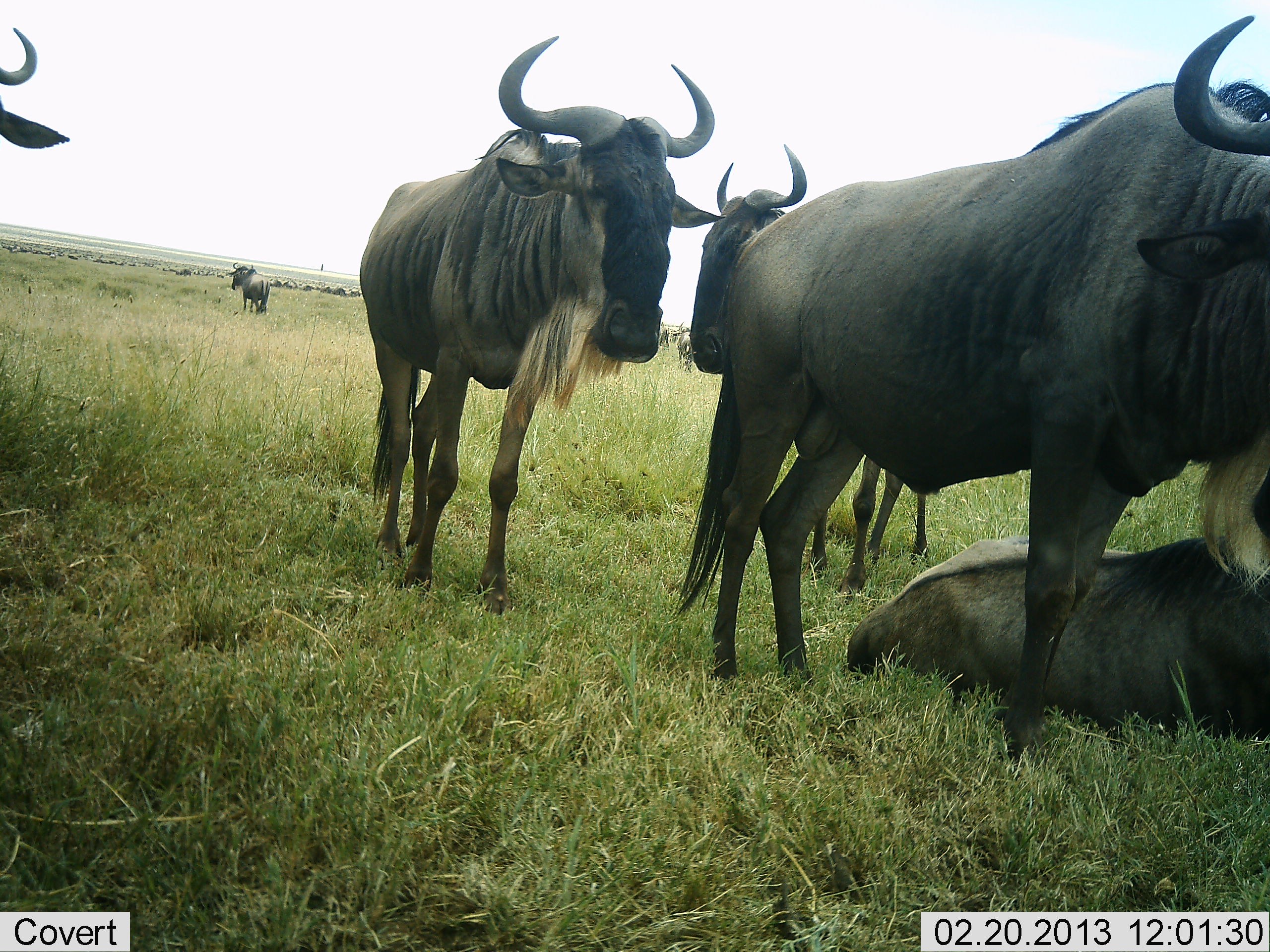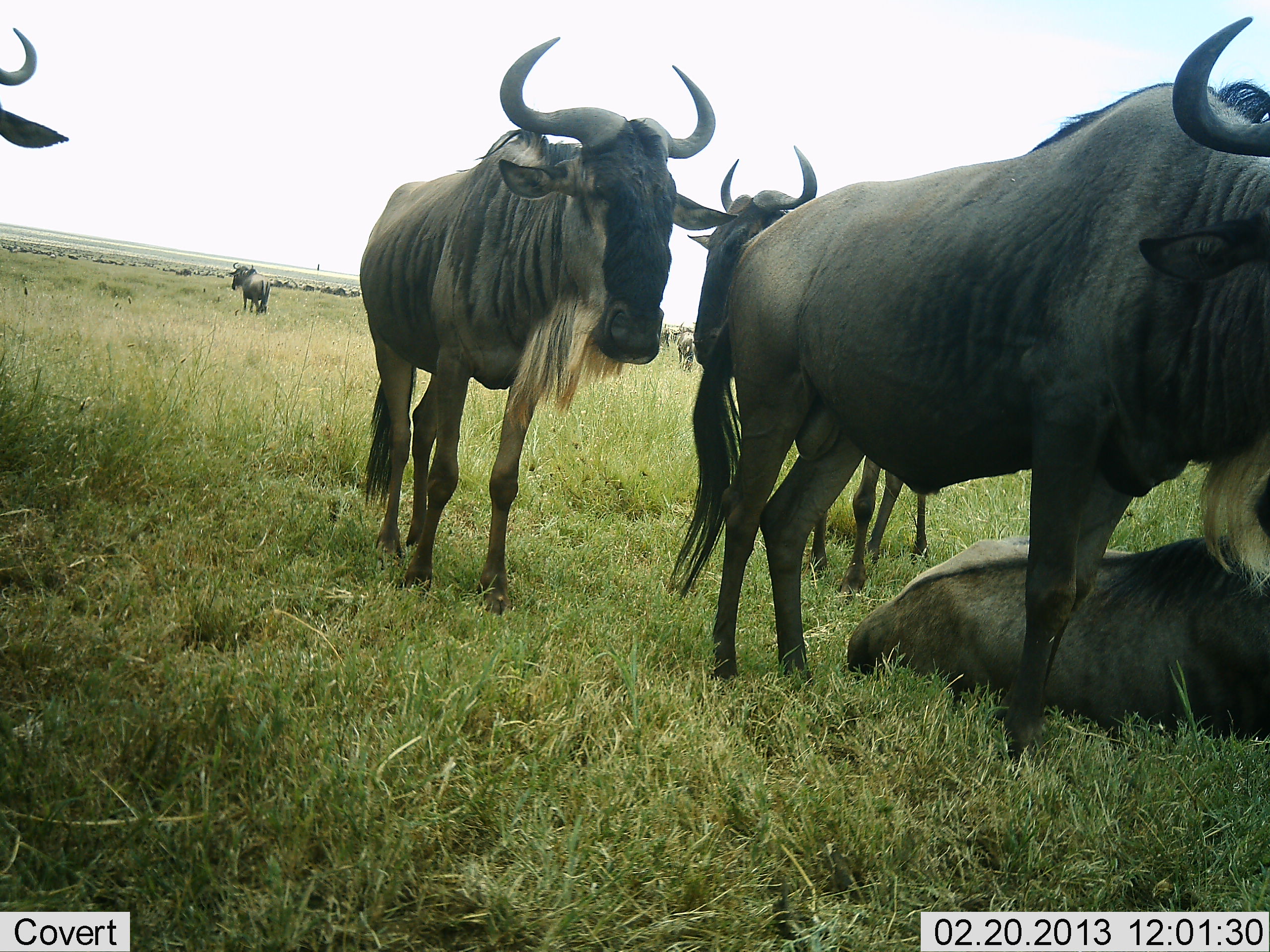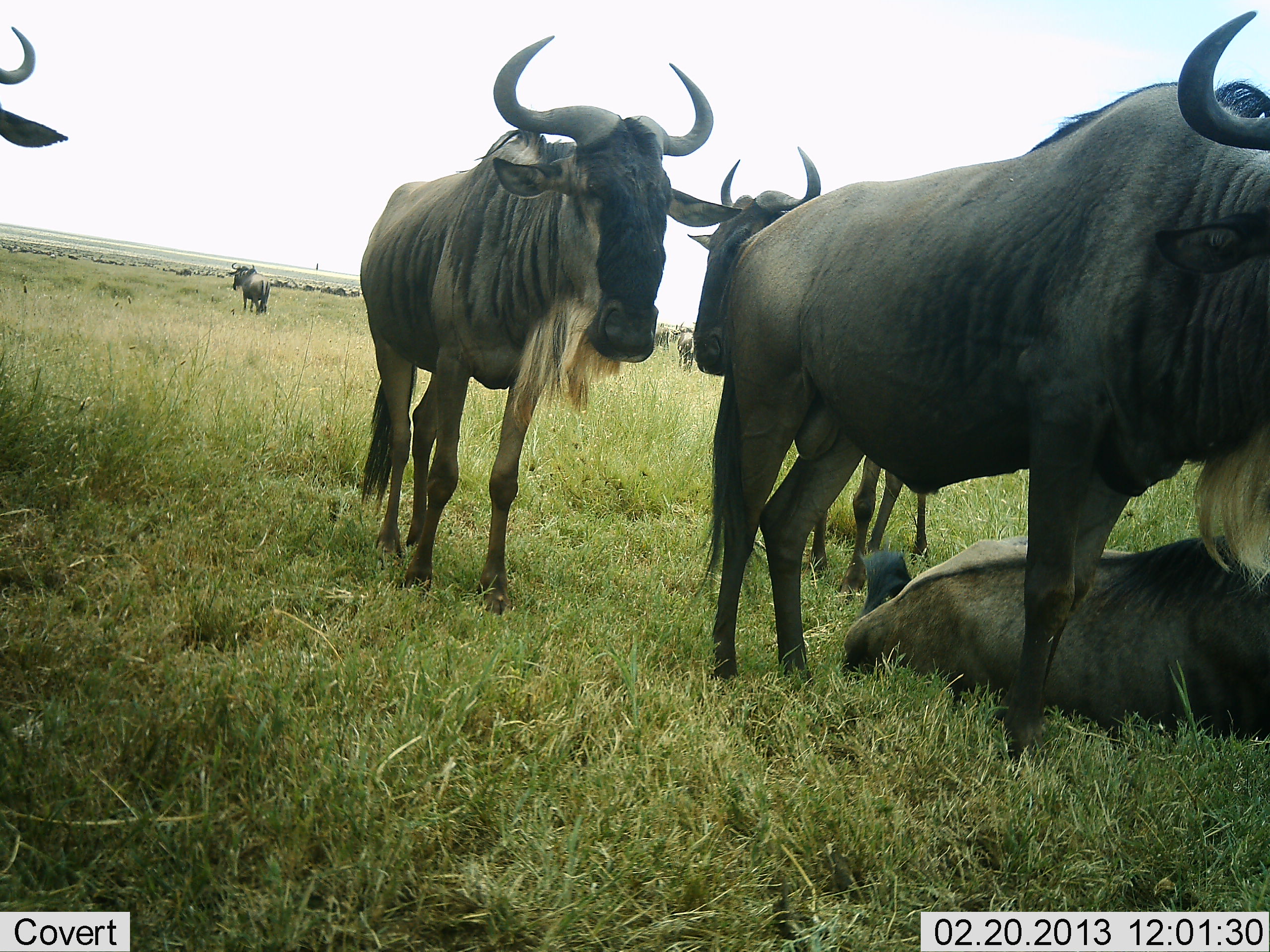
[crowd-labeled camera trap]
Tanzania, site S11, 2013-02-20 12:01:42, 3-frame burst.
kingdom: Animalia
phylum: Chordata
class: Mammalia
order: Artiodactyla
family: Bovidae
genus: Connochaetes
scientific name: Connochaetes taurinus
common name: blue wildebeest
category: wildebeest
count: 7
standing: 92%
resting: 92%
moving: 8%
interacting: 4%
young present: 8%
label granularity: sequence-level